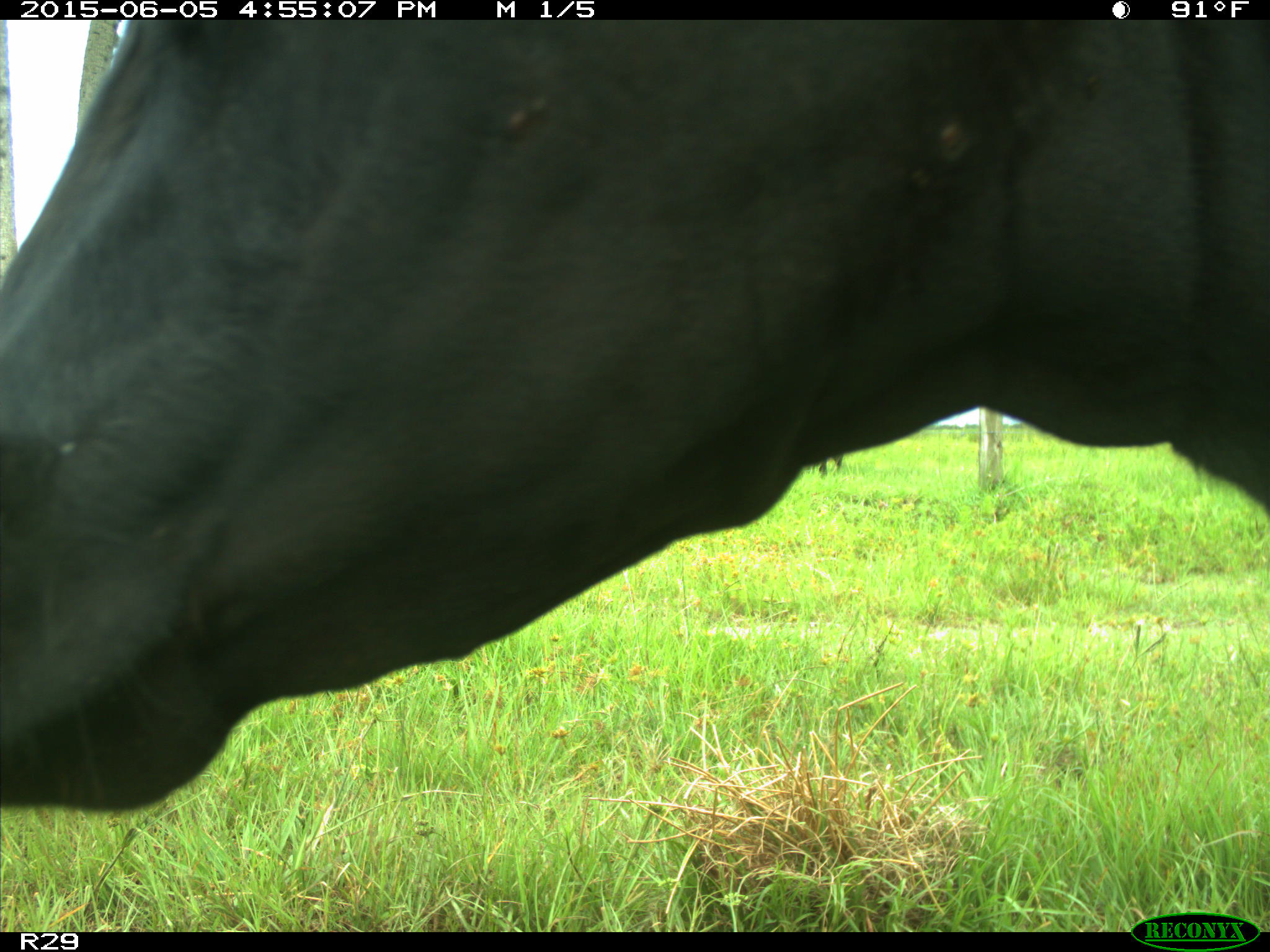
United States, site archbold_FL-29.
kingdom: Animalia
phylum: Chordata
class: Mammalia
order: Artiodactyla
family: Bovidae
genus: Bos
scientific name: Bos taurus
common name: domestic cow